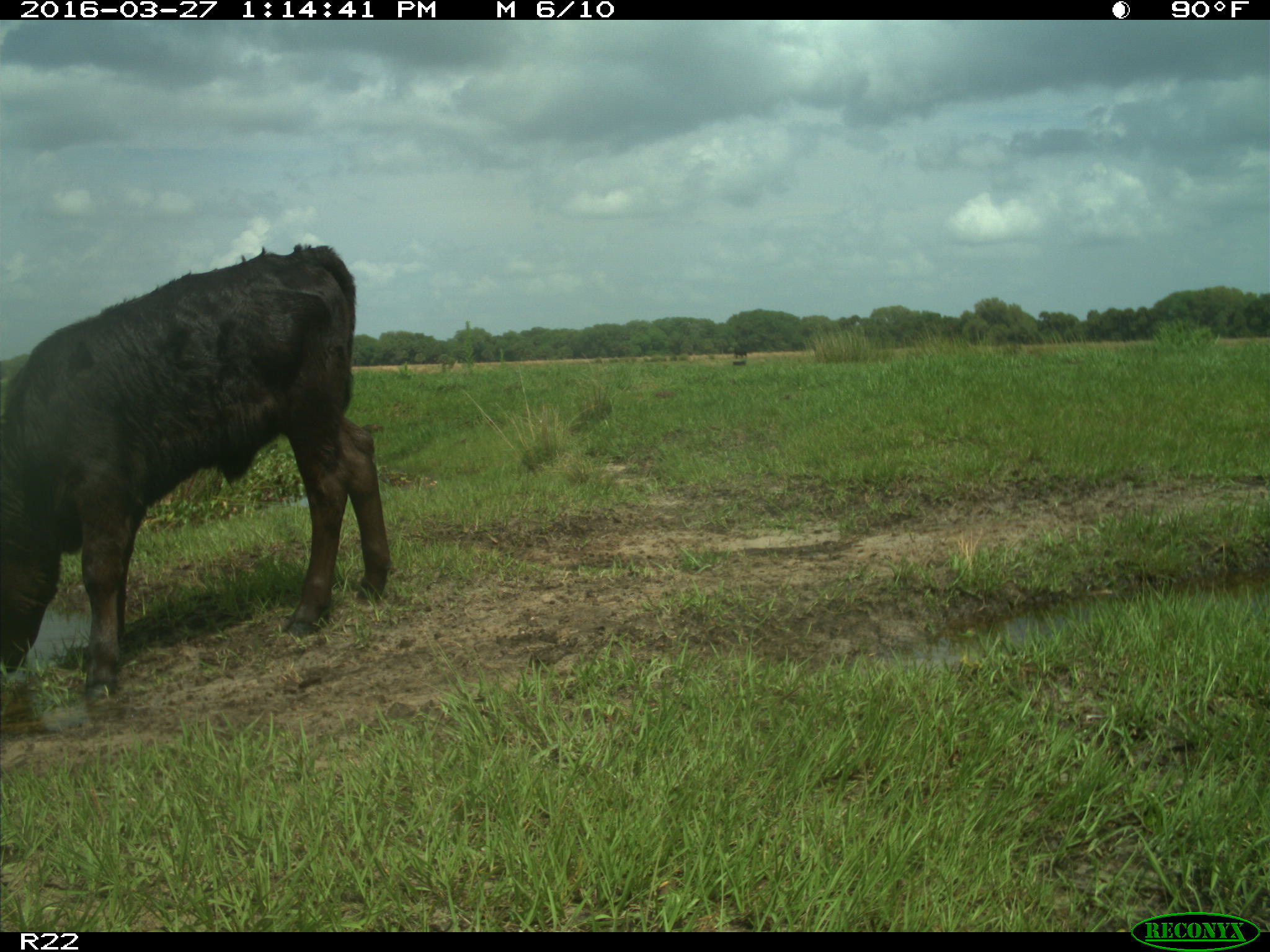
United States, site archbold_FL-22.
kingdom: Animalia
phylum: Chordata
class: Mammalia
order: Artiodactyla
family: Bovidae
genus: Bos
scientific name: Bos taurus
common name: domestic cow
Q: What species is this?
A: Bos taurus (domestic cow).